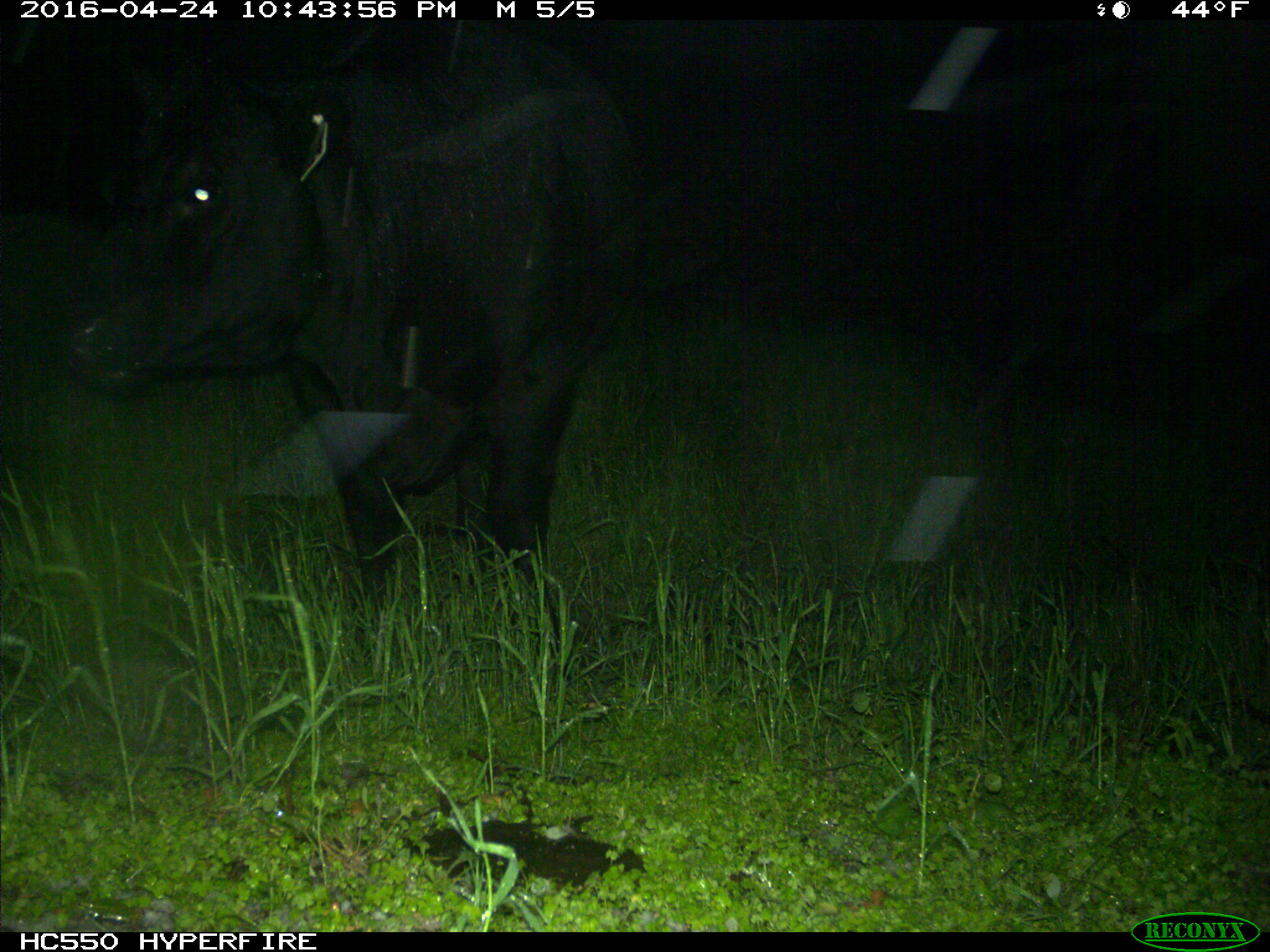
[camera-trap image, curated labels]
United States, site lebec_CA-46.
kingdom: Animalia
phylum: Chordata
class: Mammalia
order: Artiodactyla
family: Bovidae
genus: Bos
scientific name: Bos taurus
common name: domestic cow